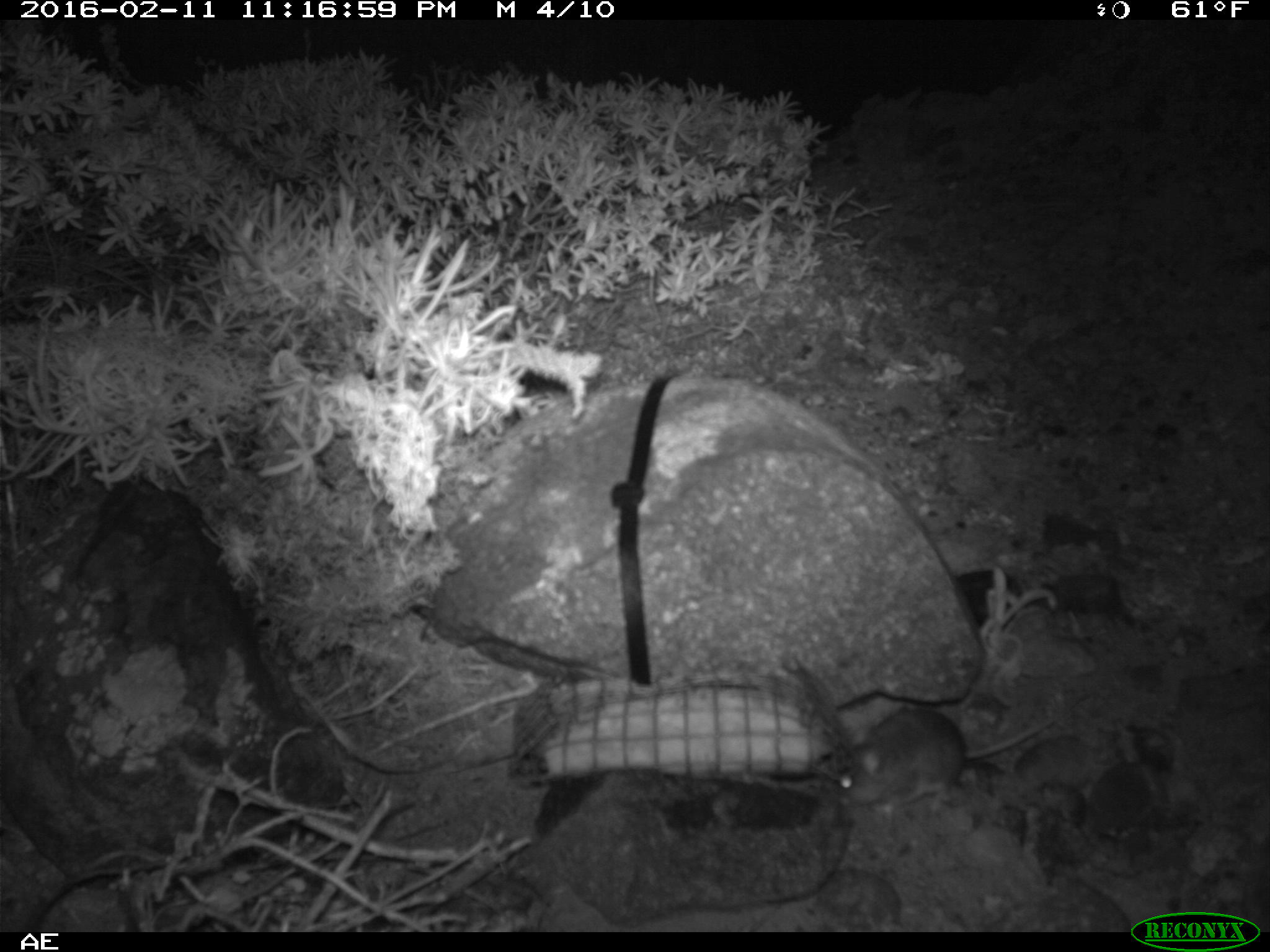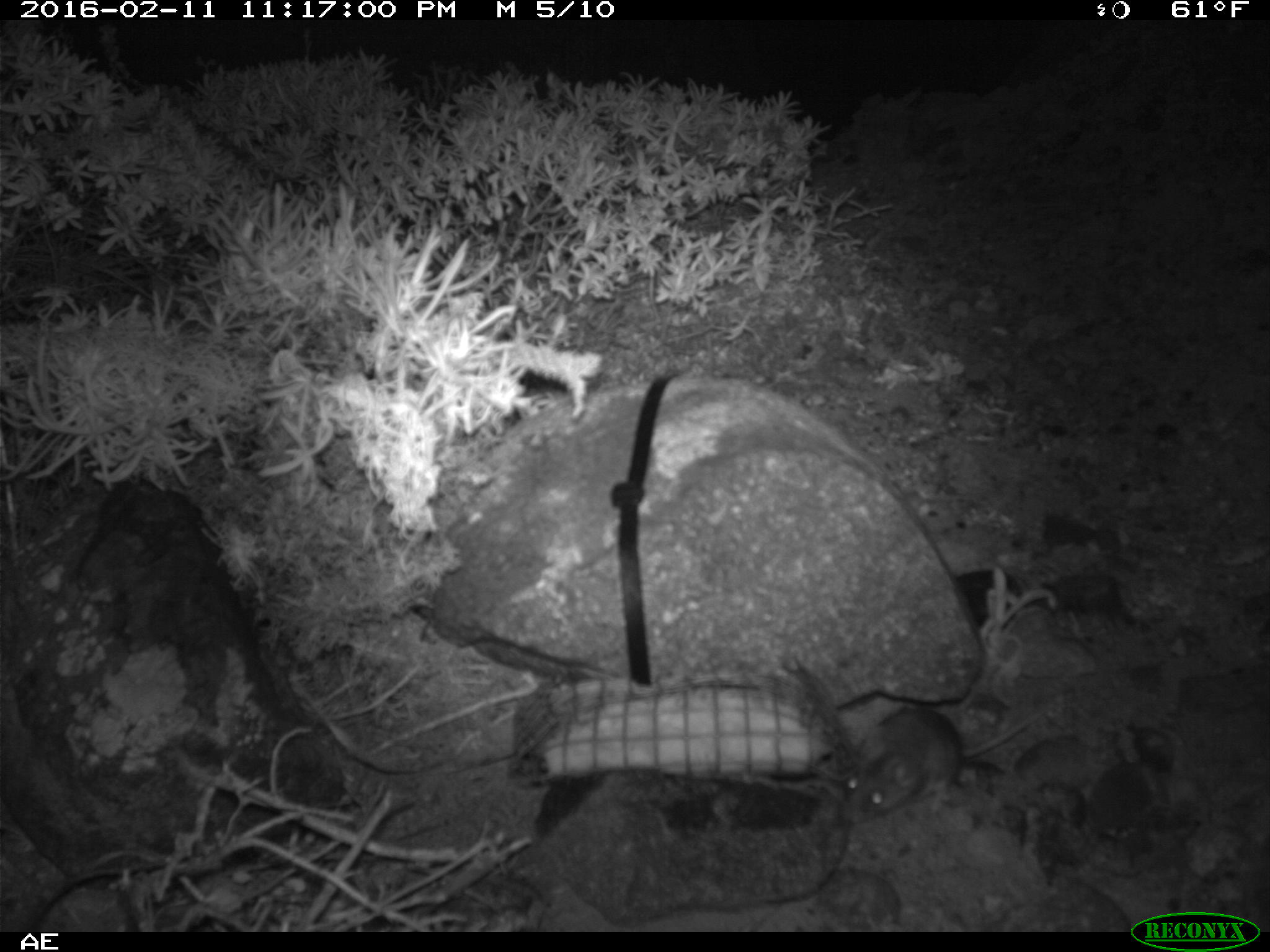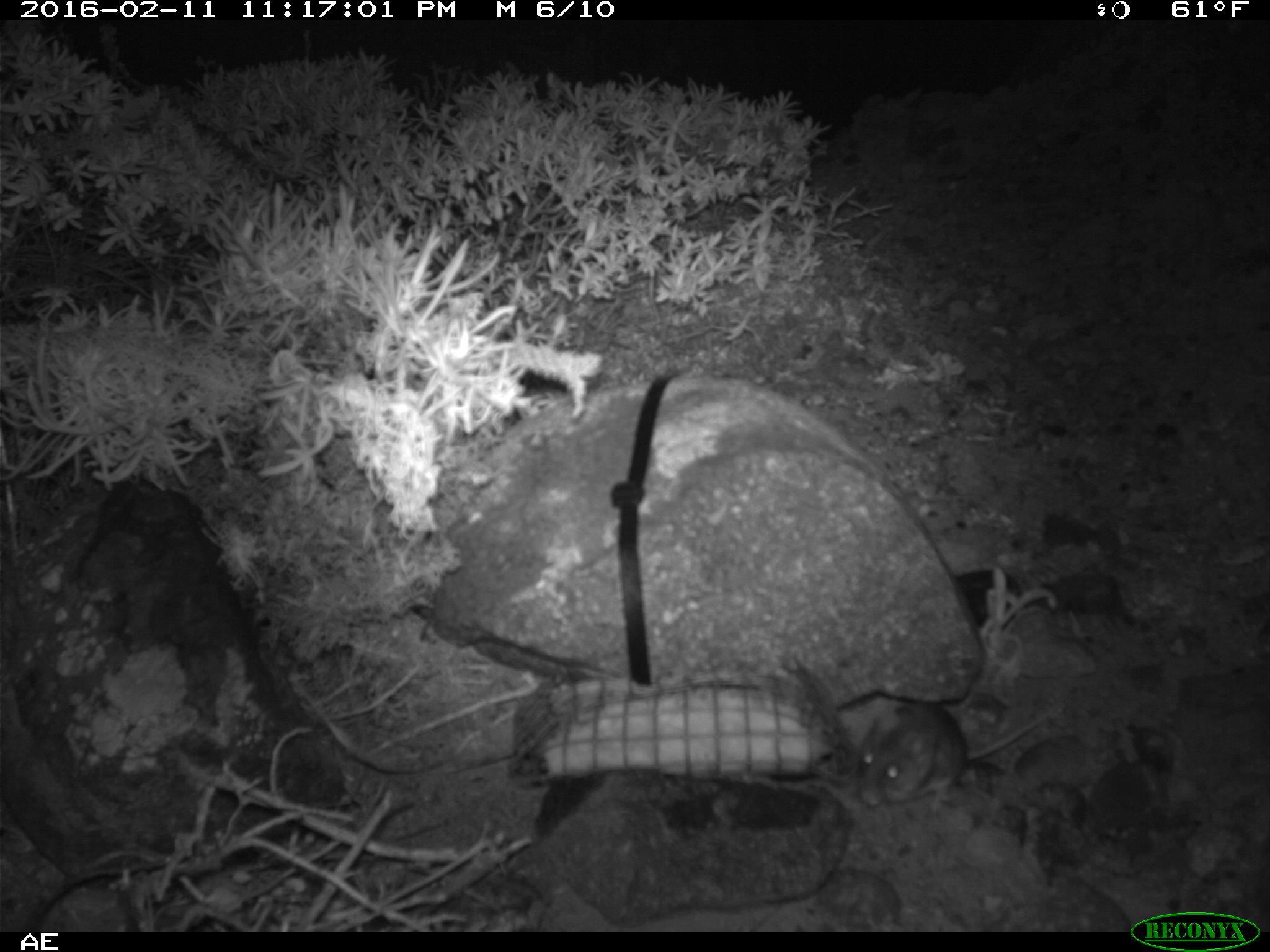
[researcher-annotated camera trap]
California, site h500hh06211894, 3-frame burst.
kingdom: Animalia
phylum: Chordata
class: Mammalia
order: Rodentia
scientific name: Rodentia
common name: rodent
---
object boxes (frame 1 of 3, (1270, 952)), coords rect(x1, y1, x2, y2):
rodent: rect(831, 707, 1061, 816)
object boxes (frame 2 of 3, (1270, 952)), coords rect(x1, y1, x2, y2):
rodent: rect(838, 707, 1050, 824)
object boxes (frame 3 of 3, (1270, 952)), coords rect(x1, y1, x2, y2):
rodent: rect(855, 698, 1054, 810)